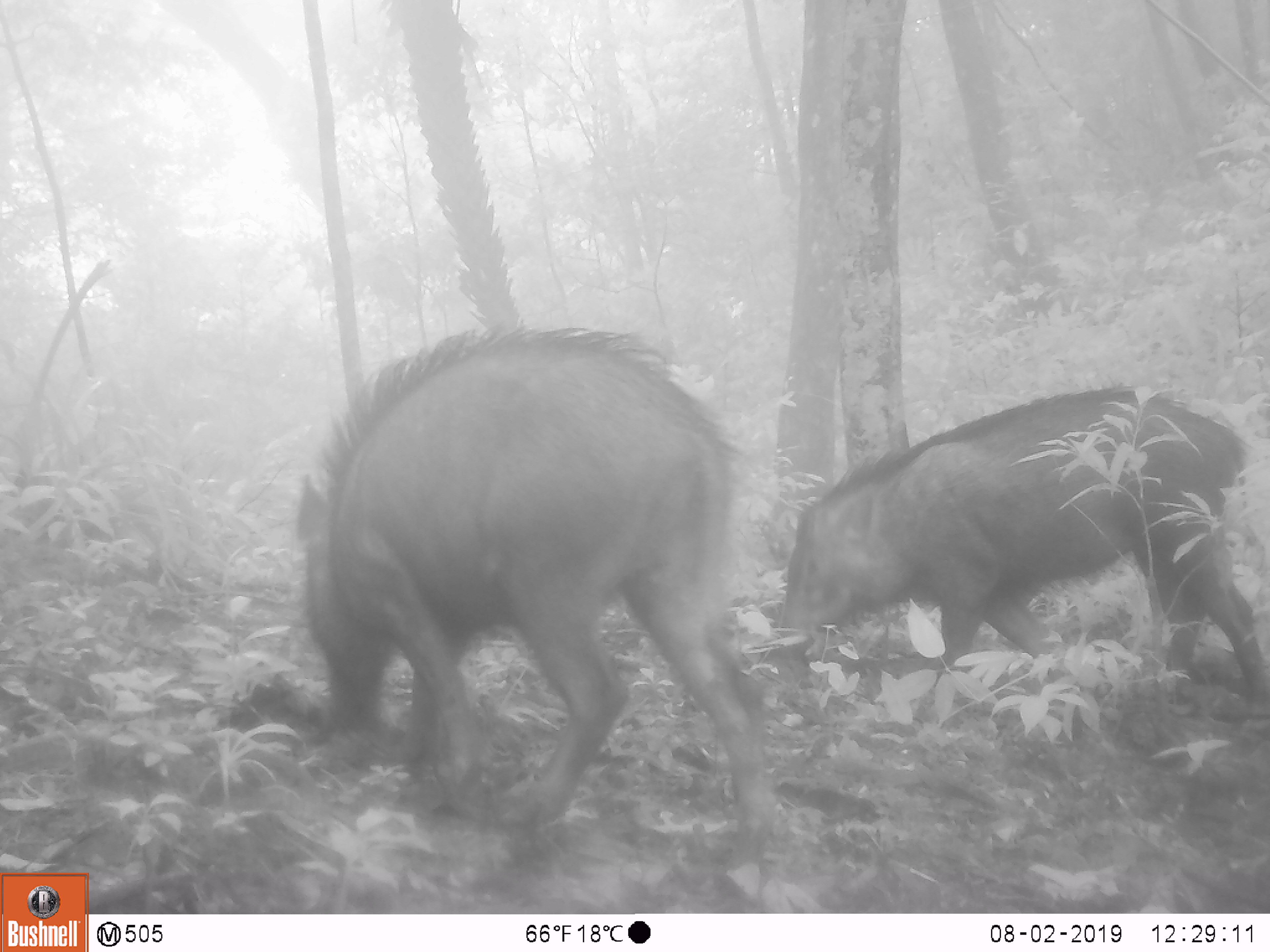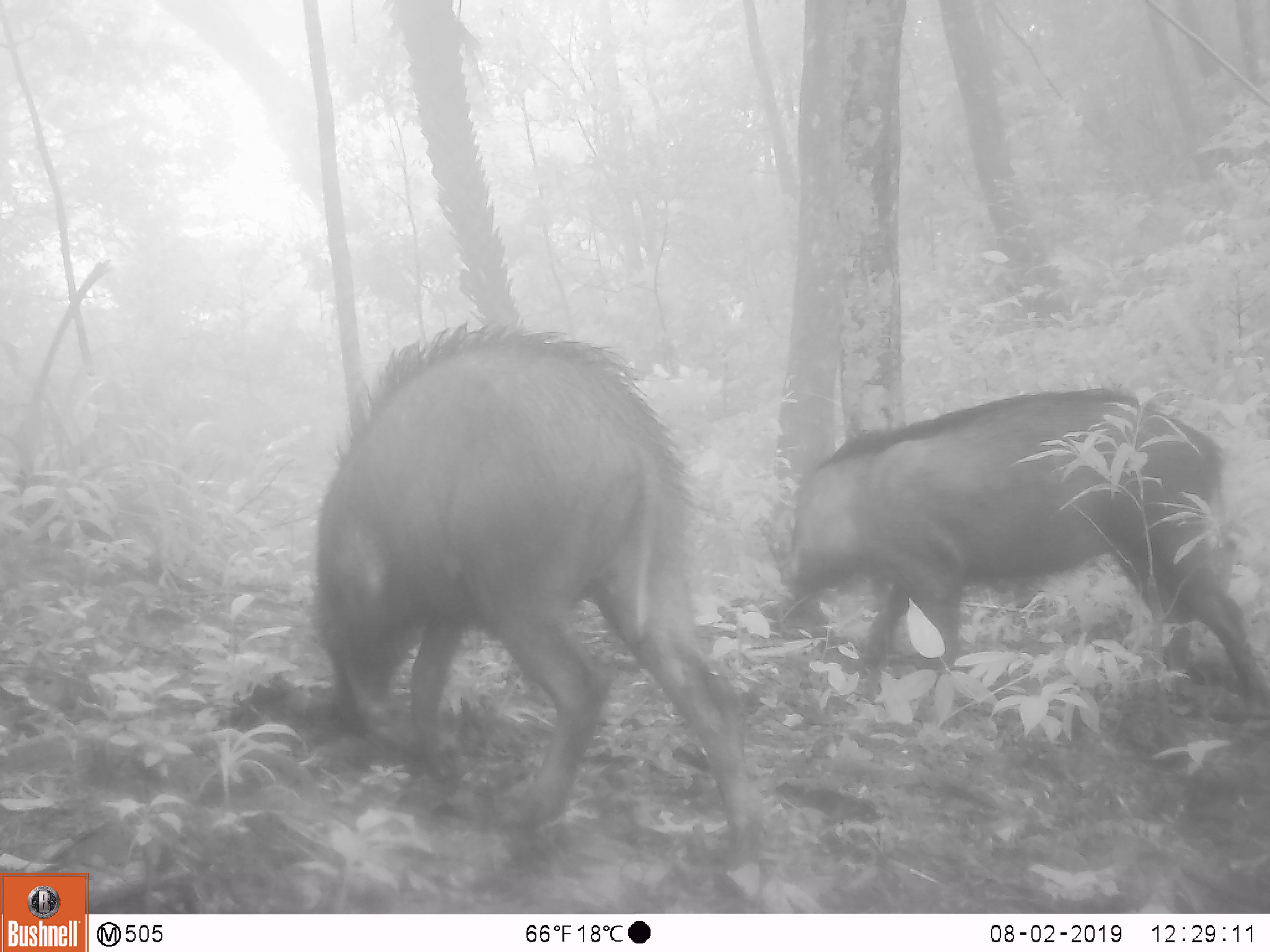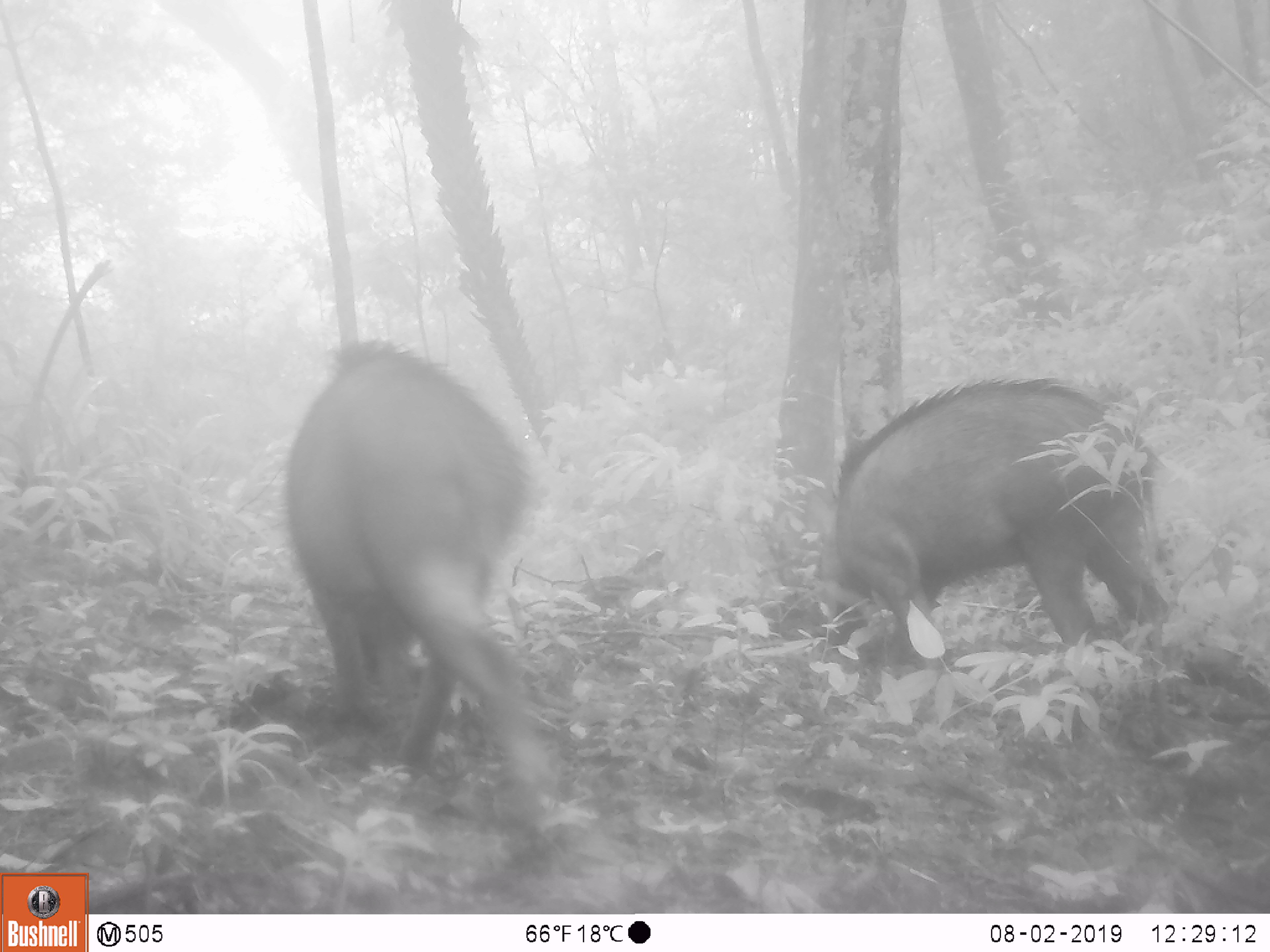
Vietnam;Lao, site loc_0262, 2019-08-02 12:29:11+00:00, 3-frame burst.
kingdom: Animalia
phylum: Chordata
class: Mammalia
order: Artiodactyla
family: Suidae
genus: Sus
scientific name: Sus scrofa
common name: eurasian wild pig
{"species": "eurasian wild pig (Sus scrofa)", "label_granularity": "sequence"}